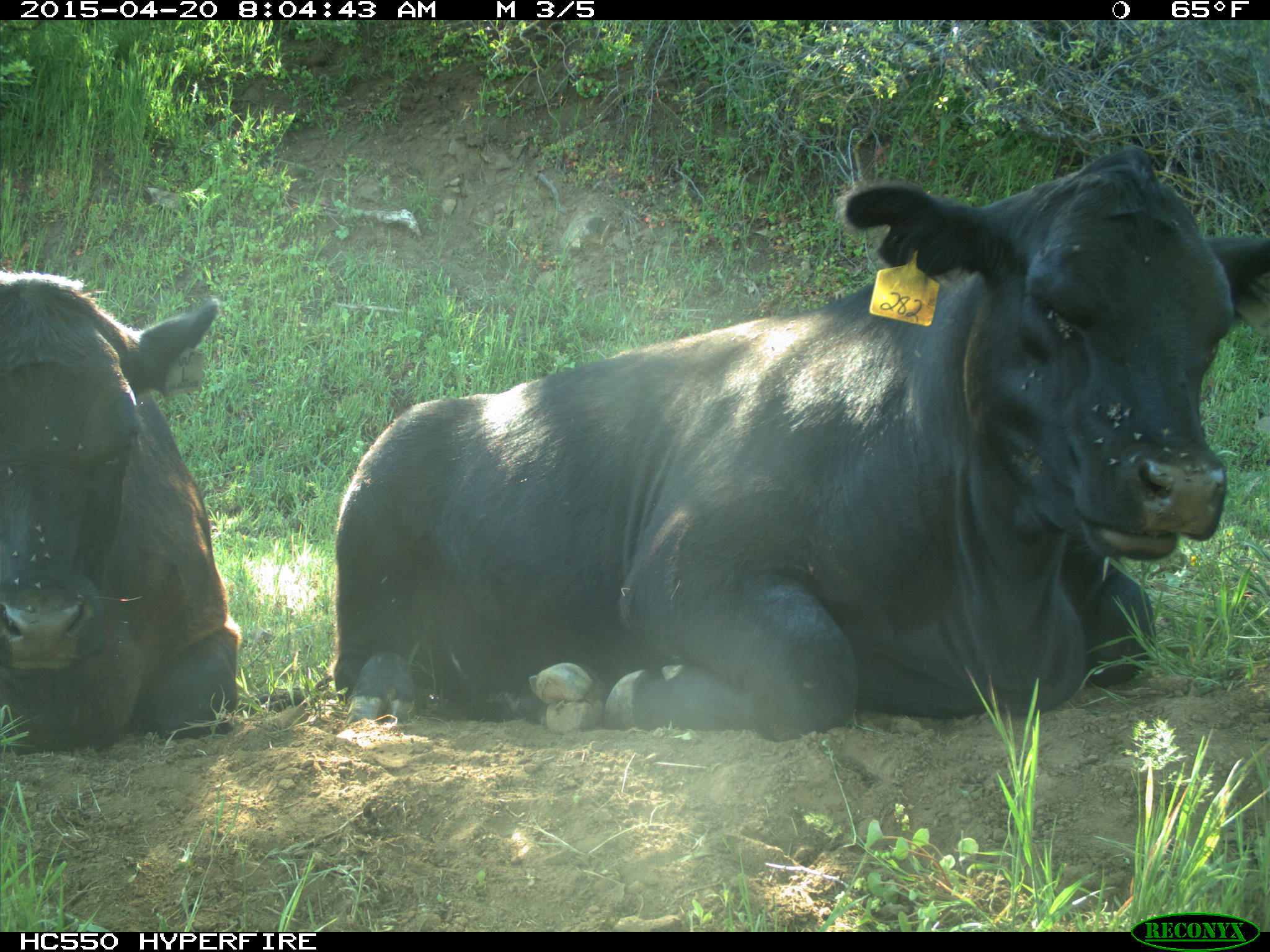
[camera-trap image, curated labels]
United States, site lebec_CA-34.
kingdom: Animalia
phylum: Chordata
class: Mammalia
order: Artiodactyla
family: Bovidae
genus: Bos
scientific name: Bos taurus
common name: domestic cow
Bos taurus (domestic cow).